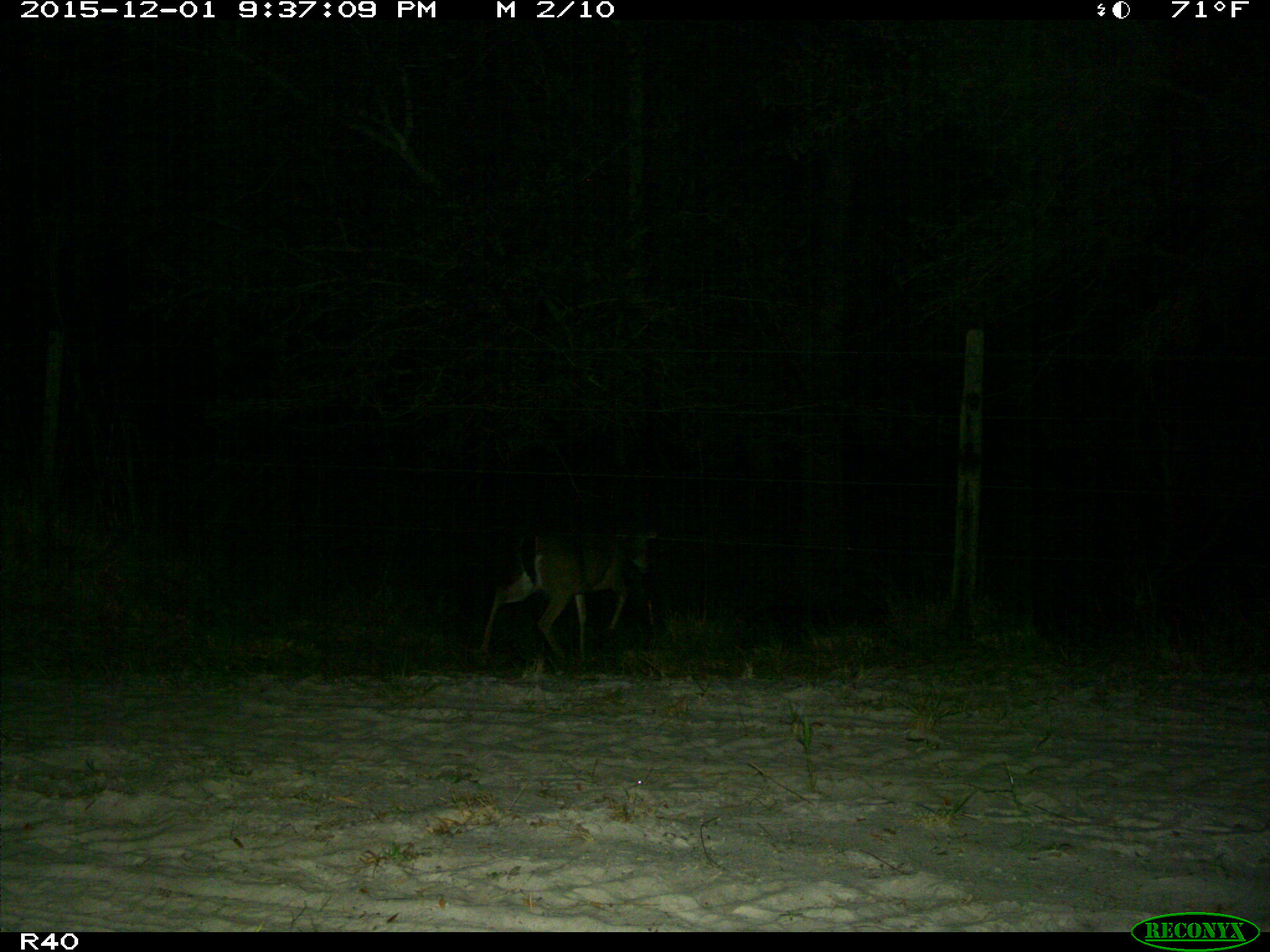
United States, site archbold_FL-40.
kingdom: Animalia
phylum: Chordata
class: Mammalia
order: Artiodactyla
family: Cervidae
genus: Odocoileus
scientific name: Odocoileus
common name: deer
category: unidentified deer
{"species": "unidentified deer (deer) (Odocoileus)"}